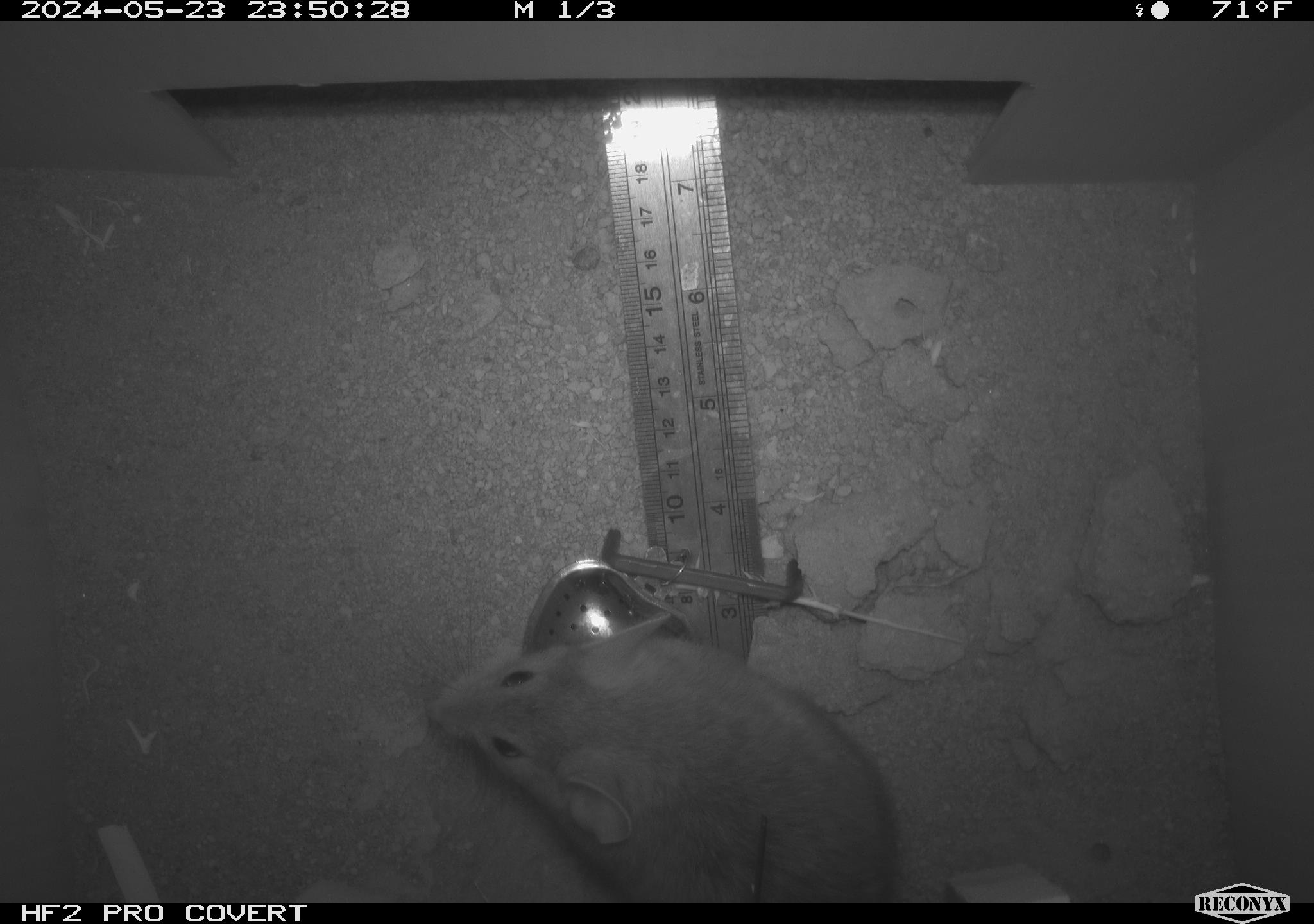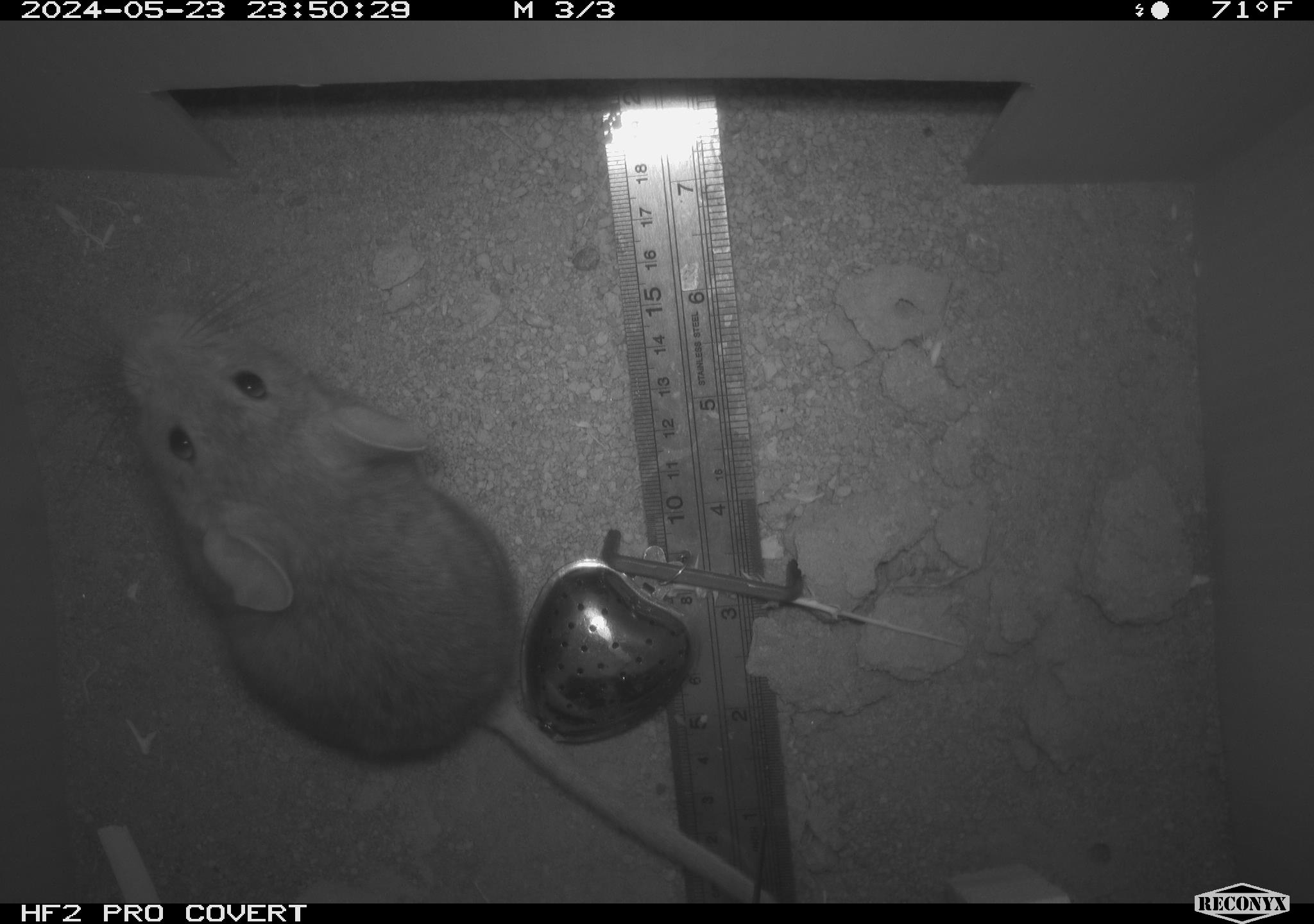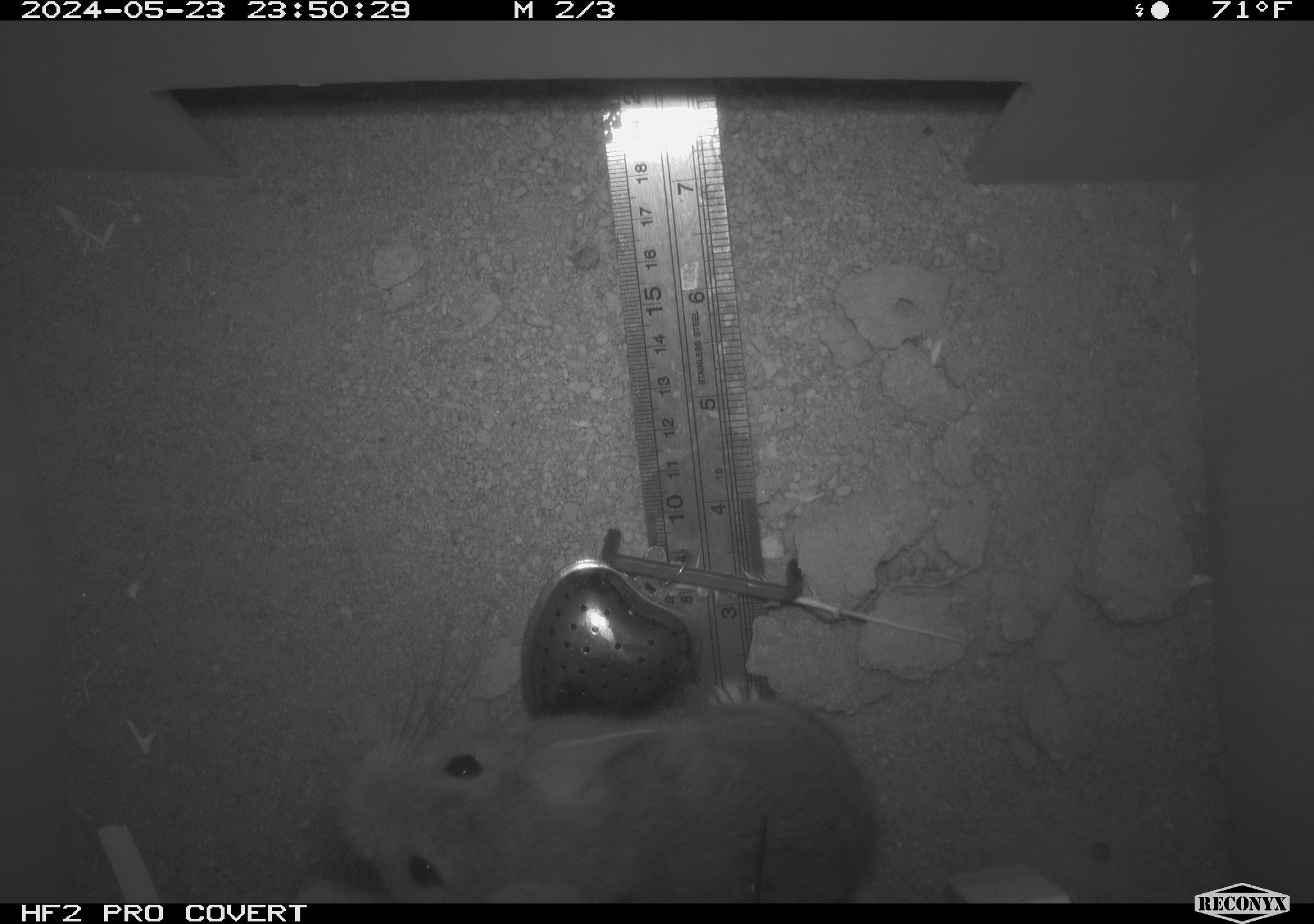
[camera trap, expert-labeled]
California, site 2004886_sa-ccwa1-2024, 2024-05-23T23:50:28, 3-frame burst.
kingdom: Animalia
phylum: Chordata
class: Mammalia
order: Rodentia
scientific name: Rodentia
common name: woodrat or rat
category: woodrat or rat species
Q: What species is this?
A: Woodrat or rat species (woodrat or rat) (Rodentia).